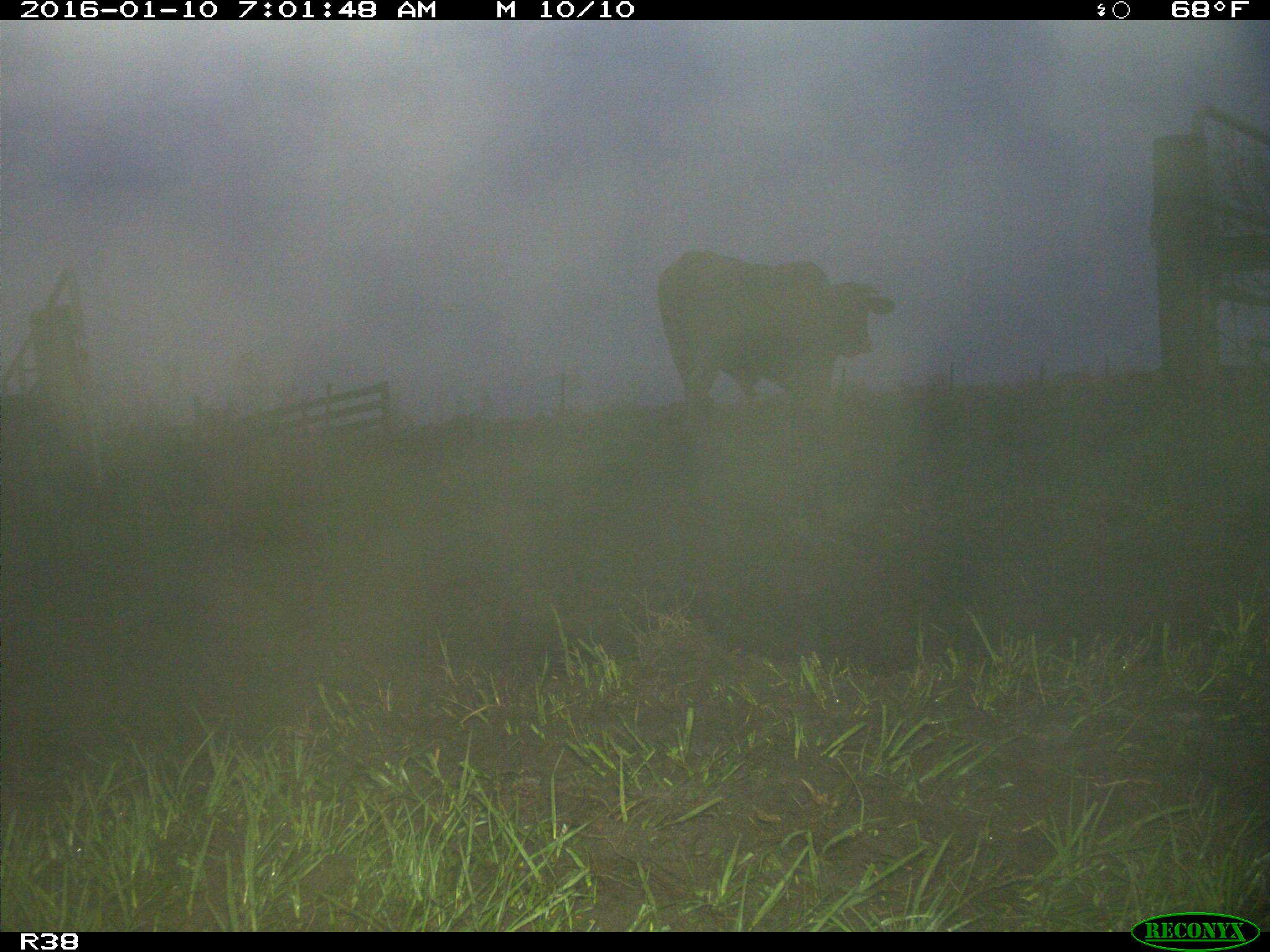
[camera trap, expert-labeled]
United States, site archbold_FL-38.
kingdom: Animalia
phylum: Chordata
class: Mammalia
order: Artiodactyla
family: Bovidae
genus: Bos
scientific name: Bos taurus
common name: domestic cow